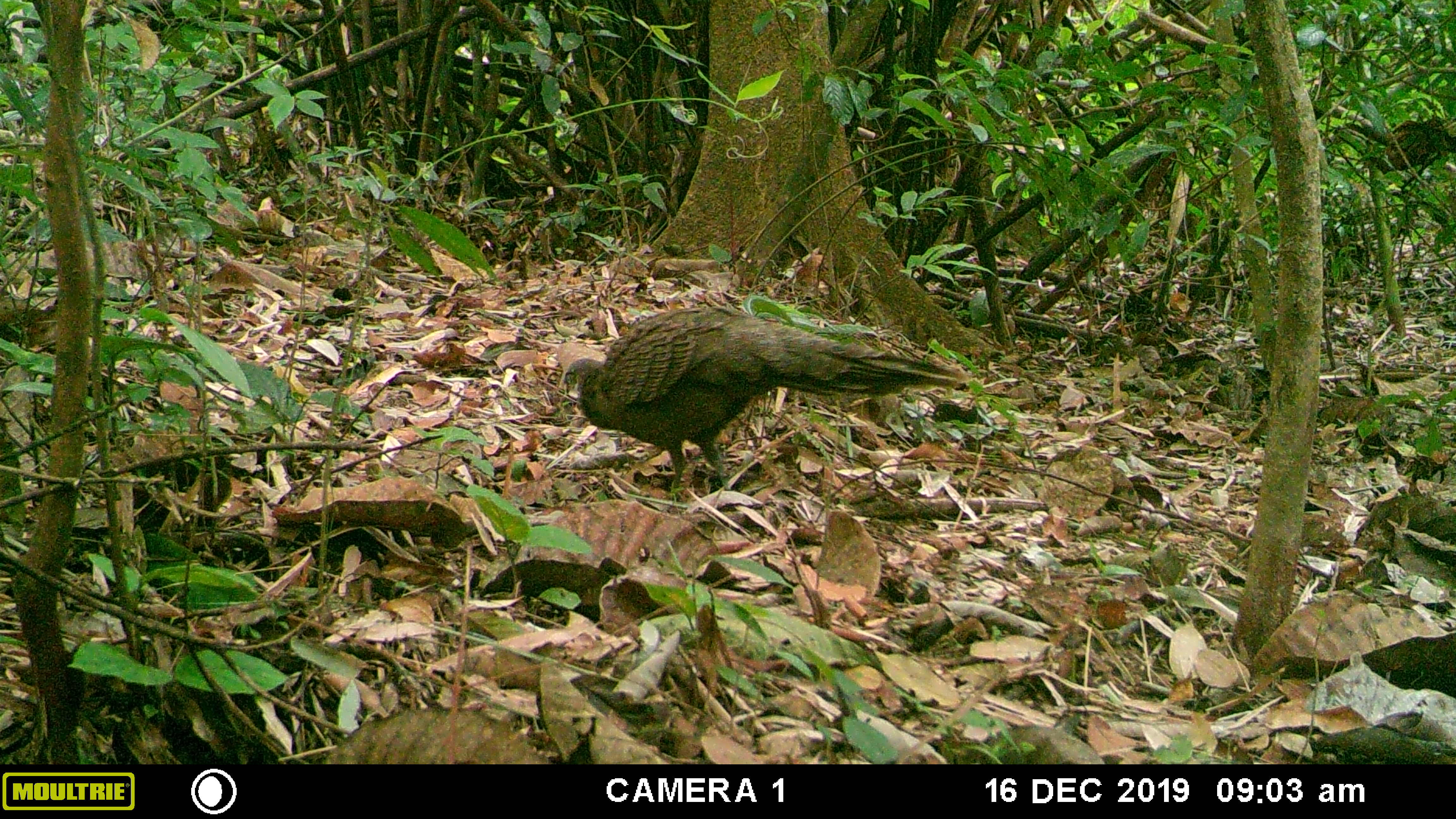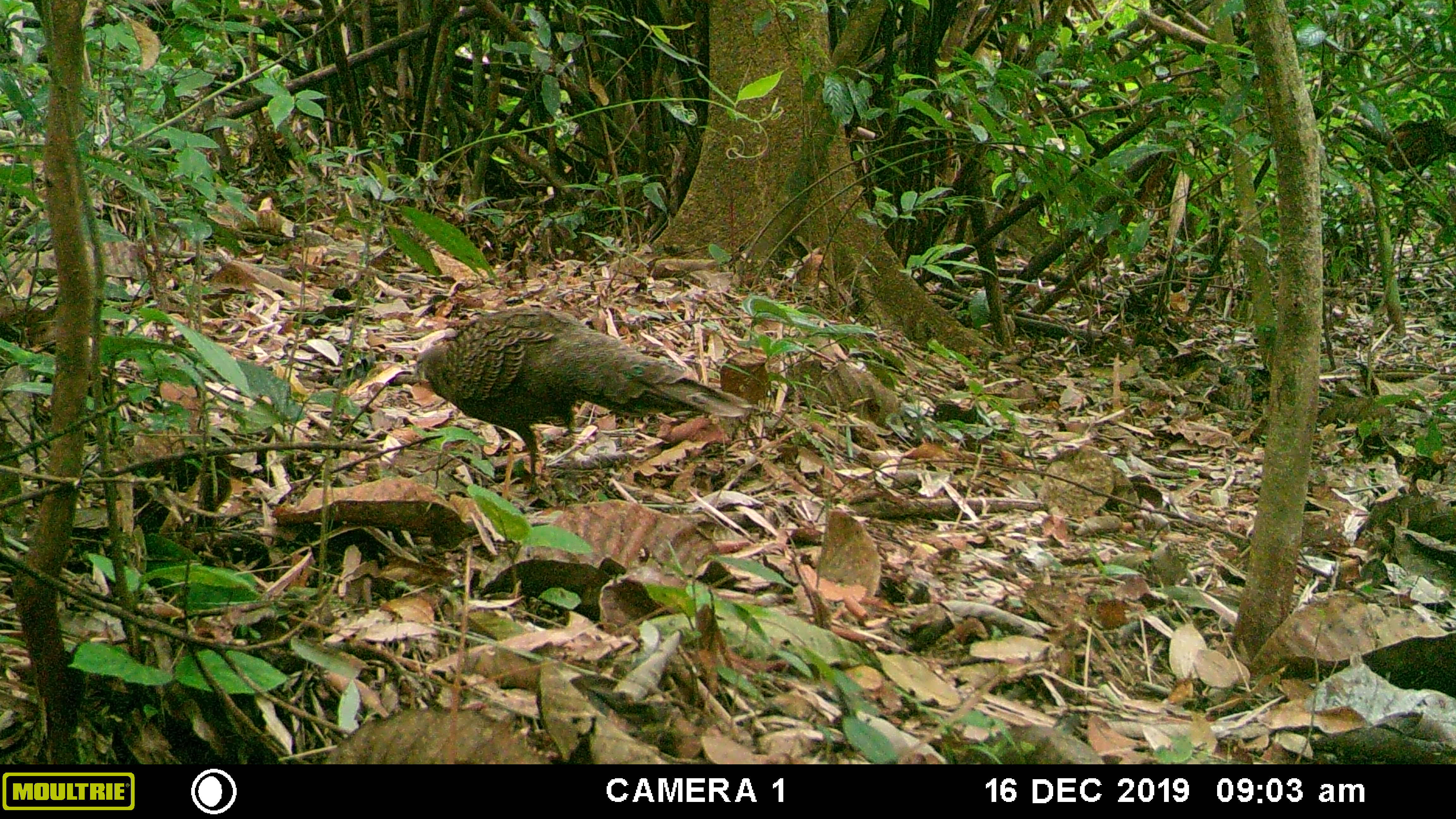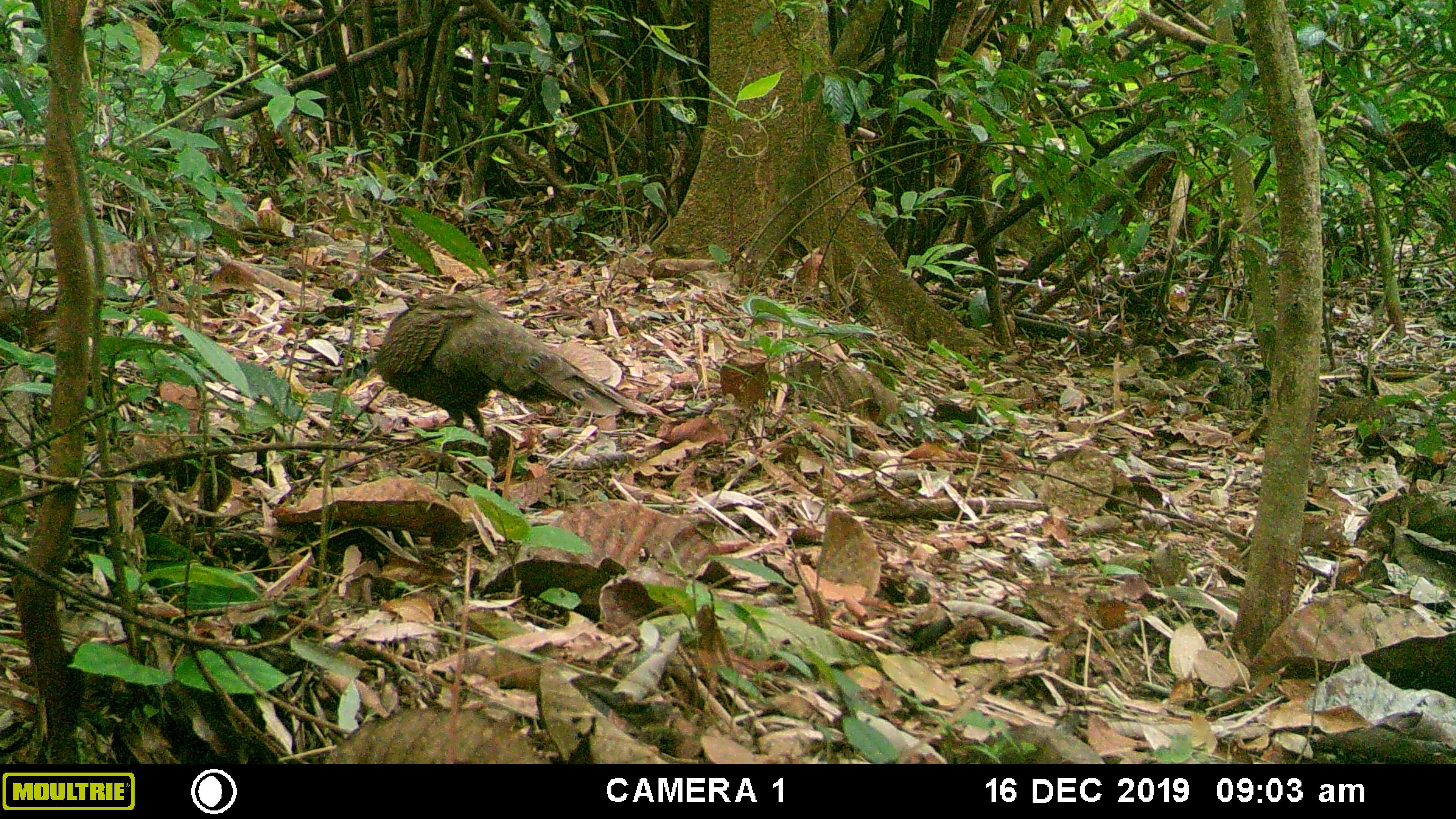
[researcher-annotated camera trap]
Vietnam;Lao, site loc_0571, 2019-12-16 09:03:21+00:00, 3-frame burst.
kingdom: Animalia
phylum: Chordata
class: Aves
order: Galliformes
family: Phasianidae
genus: Polyplectron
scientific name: Polyplectron bicalcaratum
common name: gray peacock-pheasant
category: grey peacock pheasant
Grey peacock pheasant (gray peacock-pheasant) (Polyplectron bicalcaratum). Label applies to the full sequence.